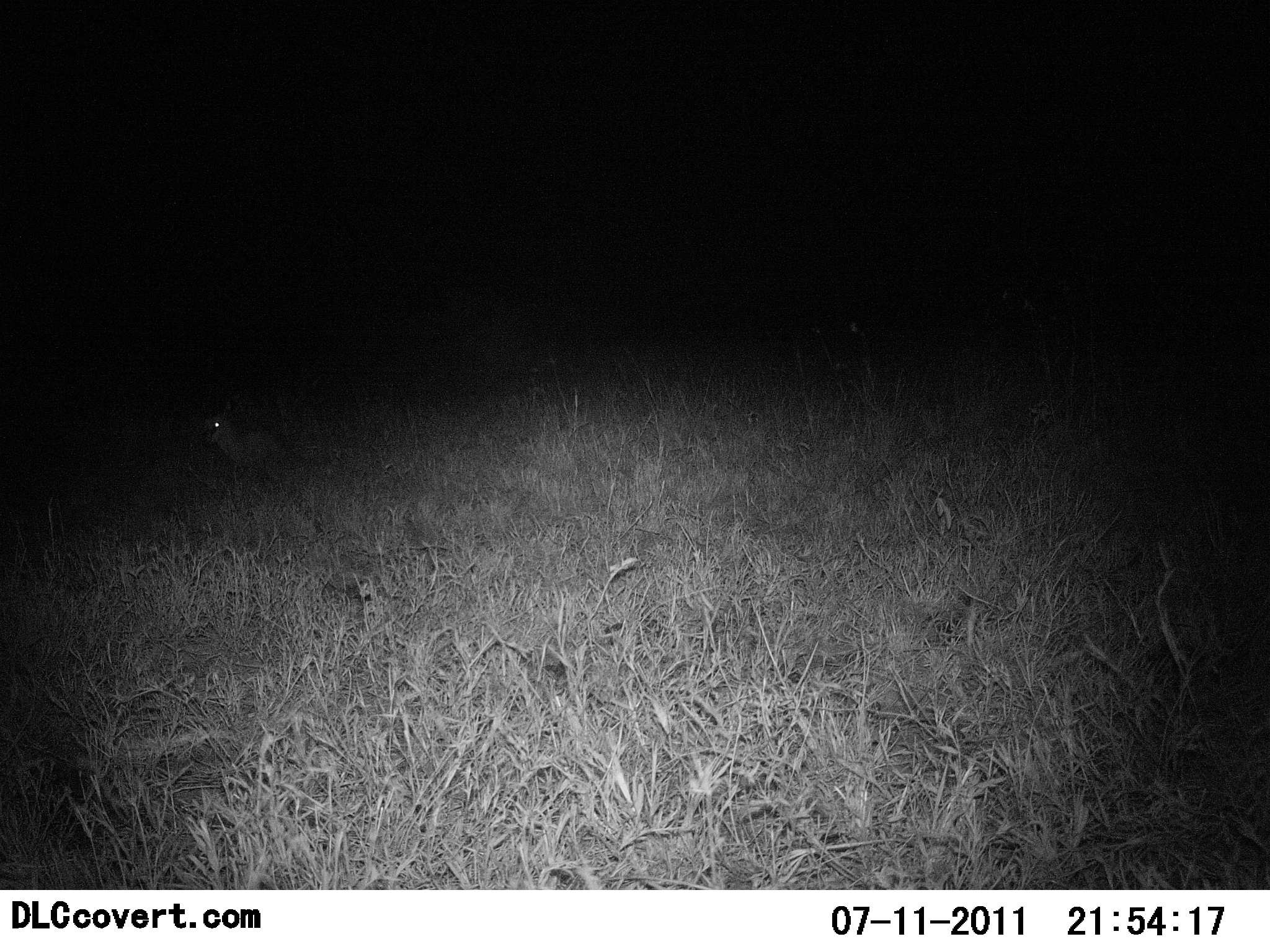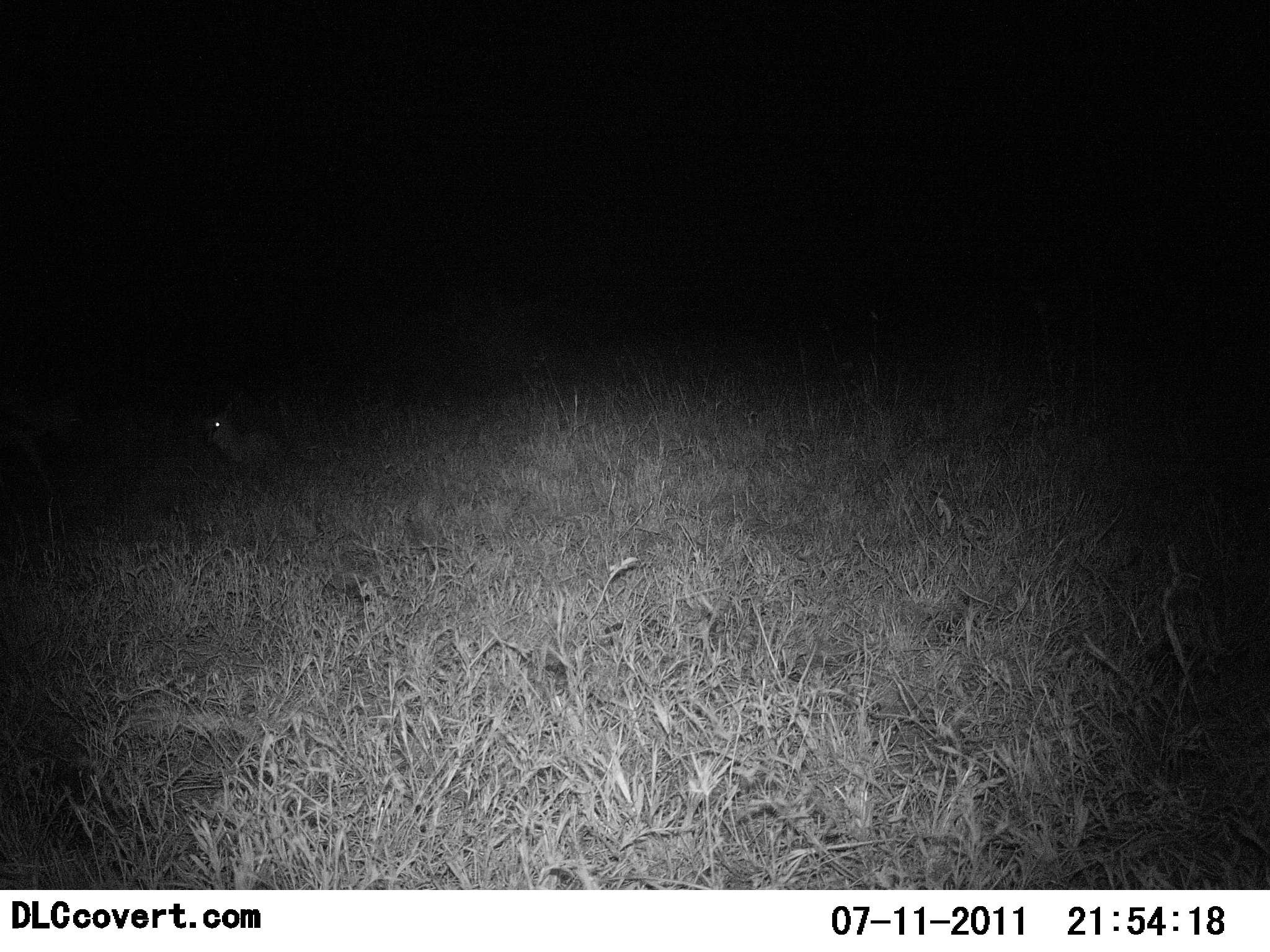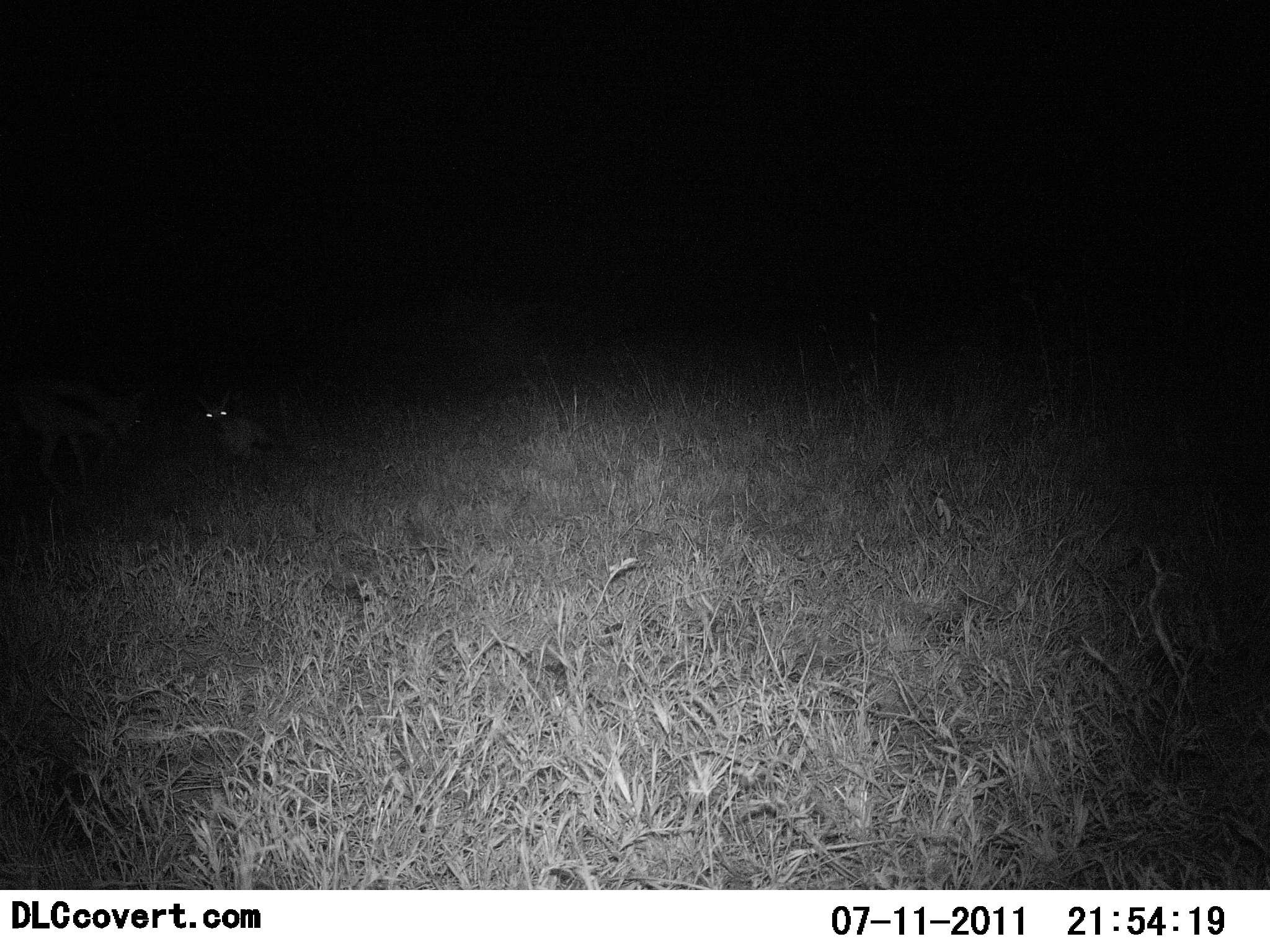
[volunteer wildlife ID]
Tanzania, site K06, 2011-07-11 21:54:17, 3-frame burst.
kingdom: Animalia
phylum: Chordata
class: Mammalia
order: Artiodactyla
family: Bovidae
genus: Eudorcas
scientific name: Eudorcas thomsonii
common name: thomson's gazelle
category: gazellethomsons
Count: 2.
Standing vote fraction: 14%.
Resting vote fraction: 57%.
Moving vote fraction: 86%.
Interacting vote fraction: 14%.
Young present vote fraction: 14%.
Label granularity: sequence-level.